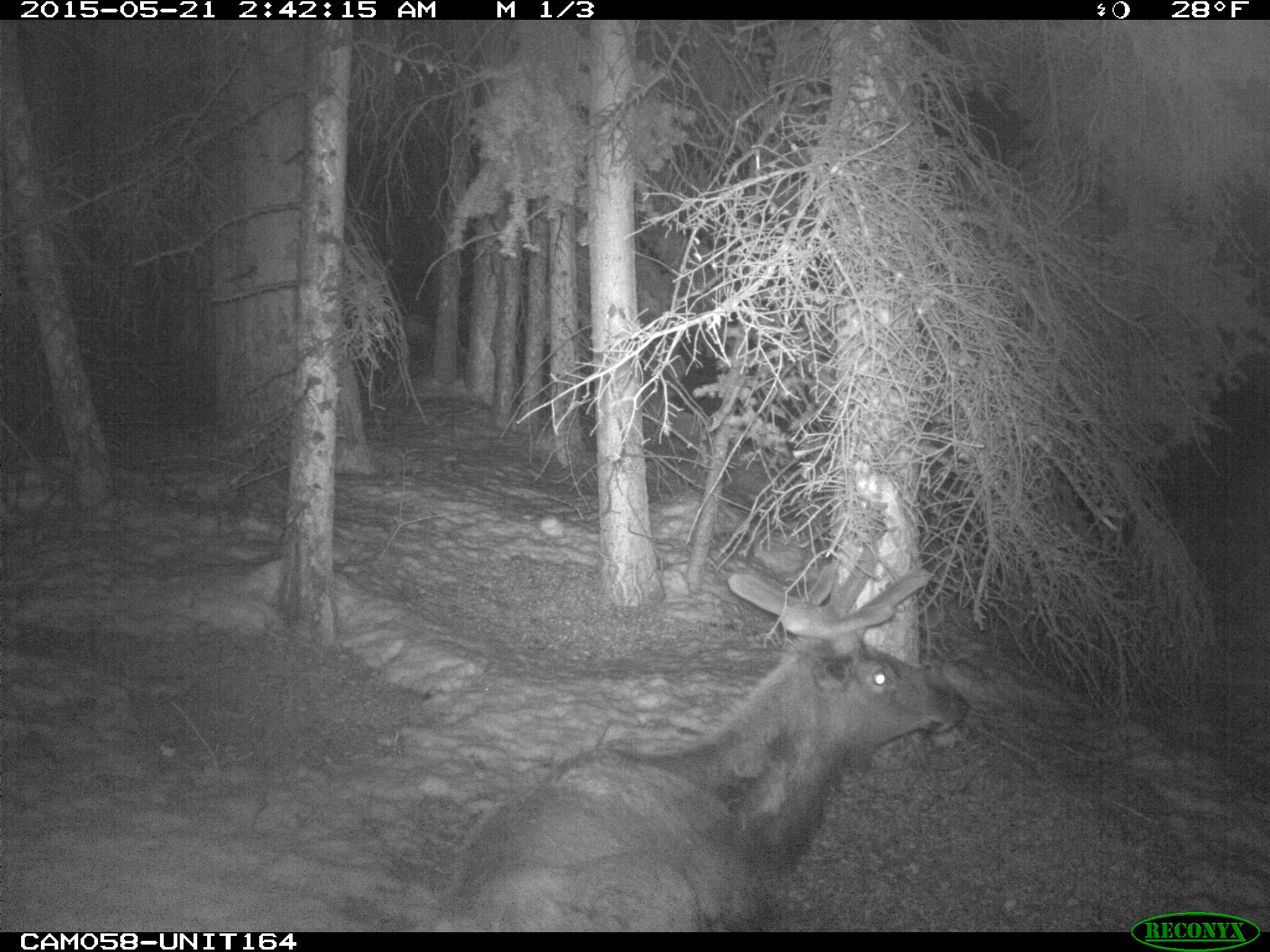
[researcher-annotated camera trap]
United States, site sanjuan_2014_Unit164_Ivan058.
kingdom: Animalia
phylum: Chordata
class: Mammalia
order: Artiodactyla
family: Cervidae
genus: Cervus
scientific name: Cervus elaphus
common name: red deer